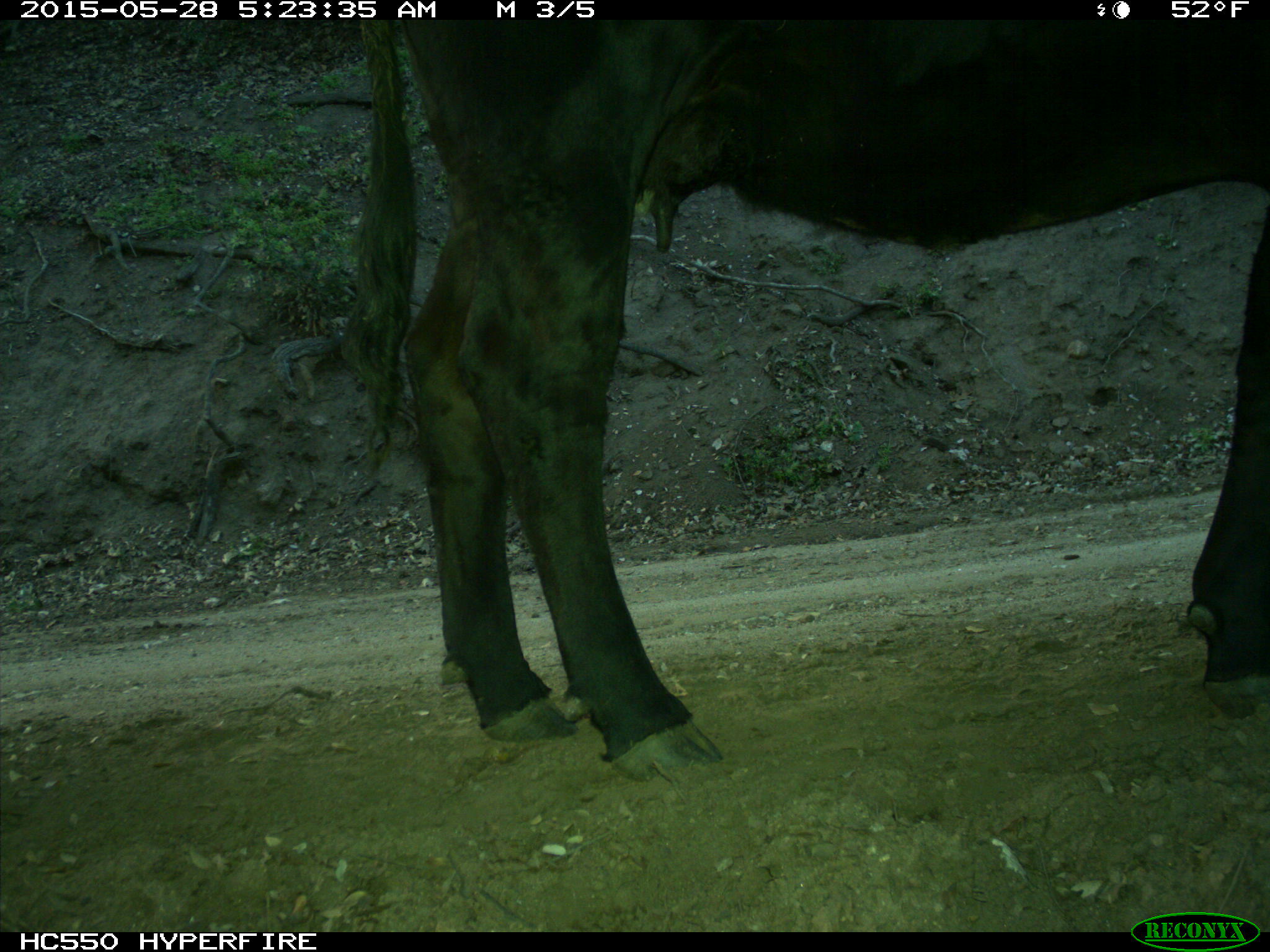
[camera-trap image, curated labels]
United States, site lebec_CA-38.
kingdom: Animalia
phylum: Chordata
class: Mammalia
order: Artiodactyla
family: Bovidae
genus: Bos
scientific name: Bos taurus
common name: domestic cow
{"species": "Bos taurus (domestic cow)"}